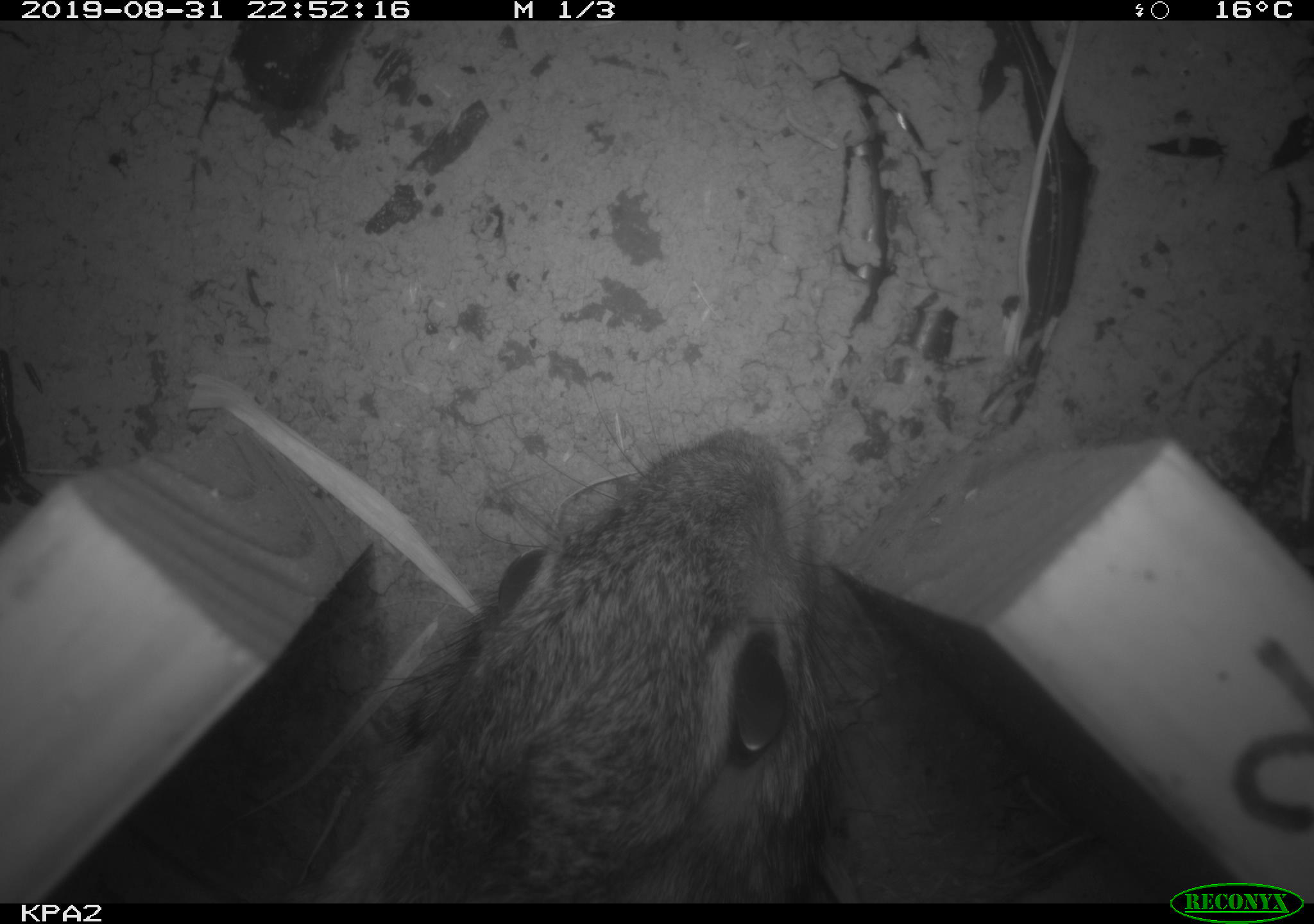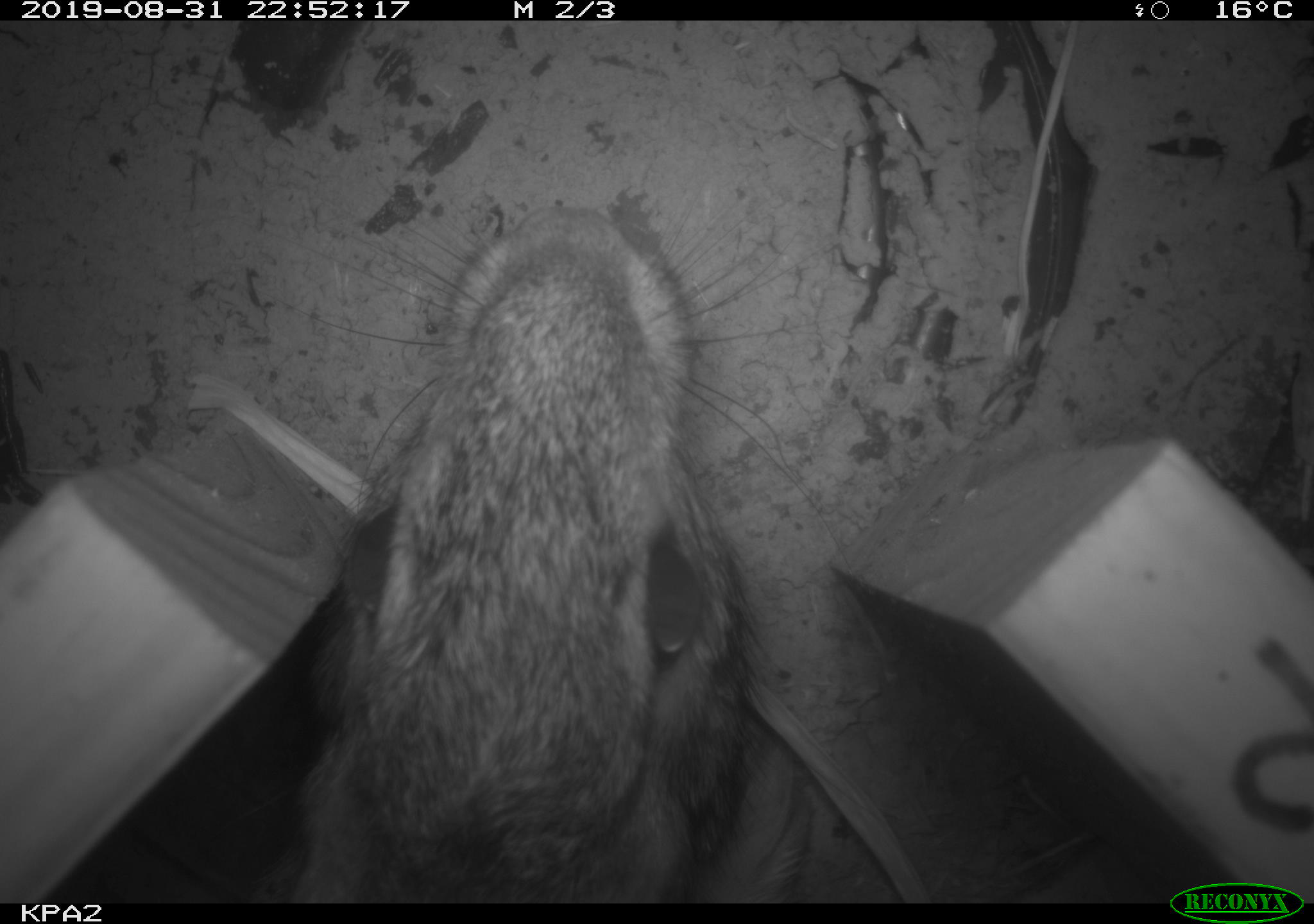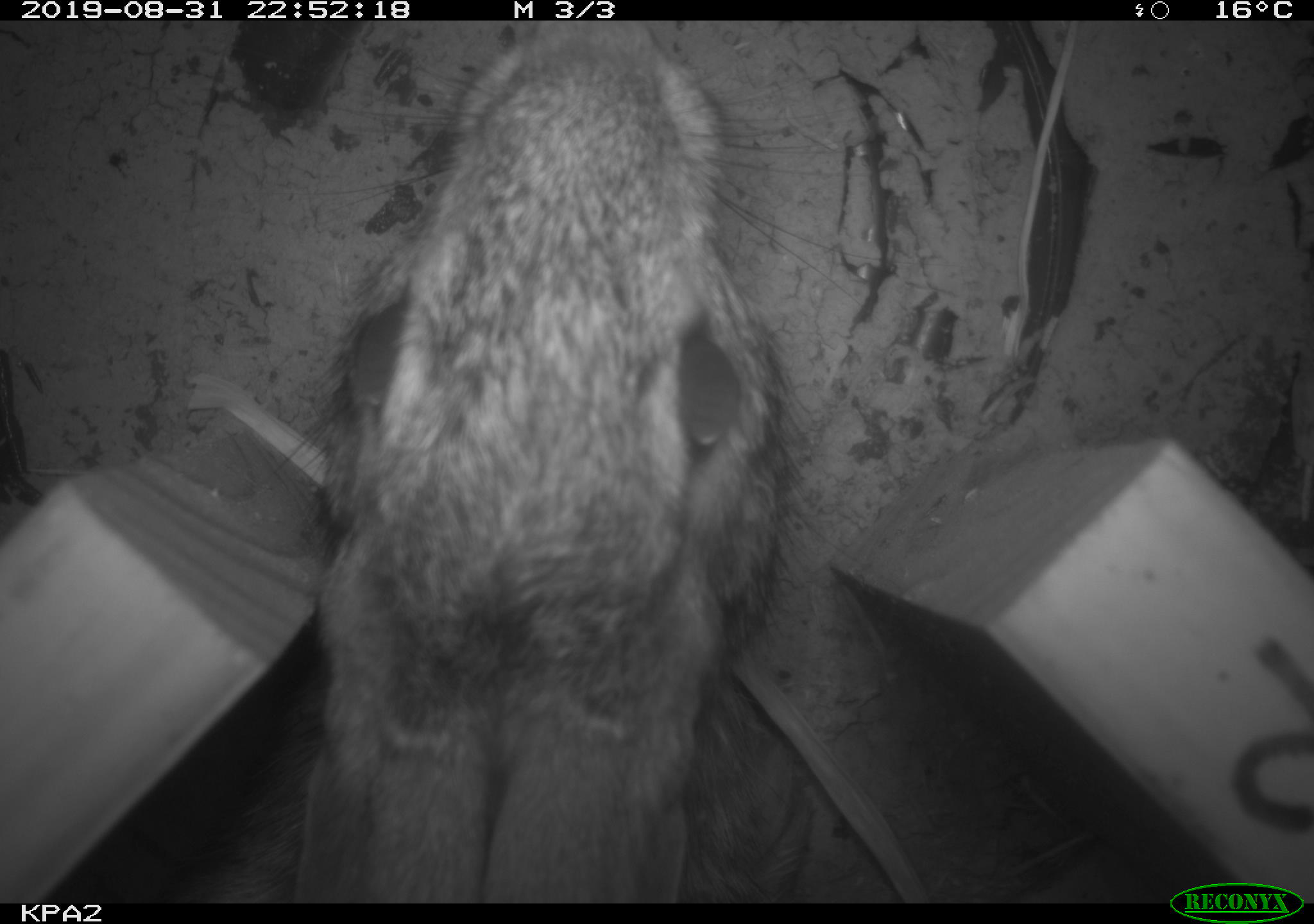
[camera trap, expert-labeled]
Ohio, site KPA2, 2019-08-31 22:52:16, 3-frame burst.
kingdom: Animalia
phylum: Chordata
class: Mammalia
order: Lagomorpha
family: Leporidae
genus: Sylvilagus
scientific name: Sylvilagus floridanus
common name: eastern cottontail